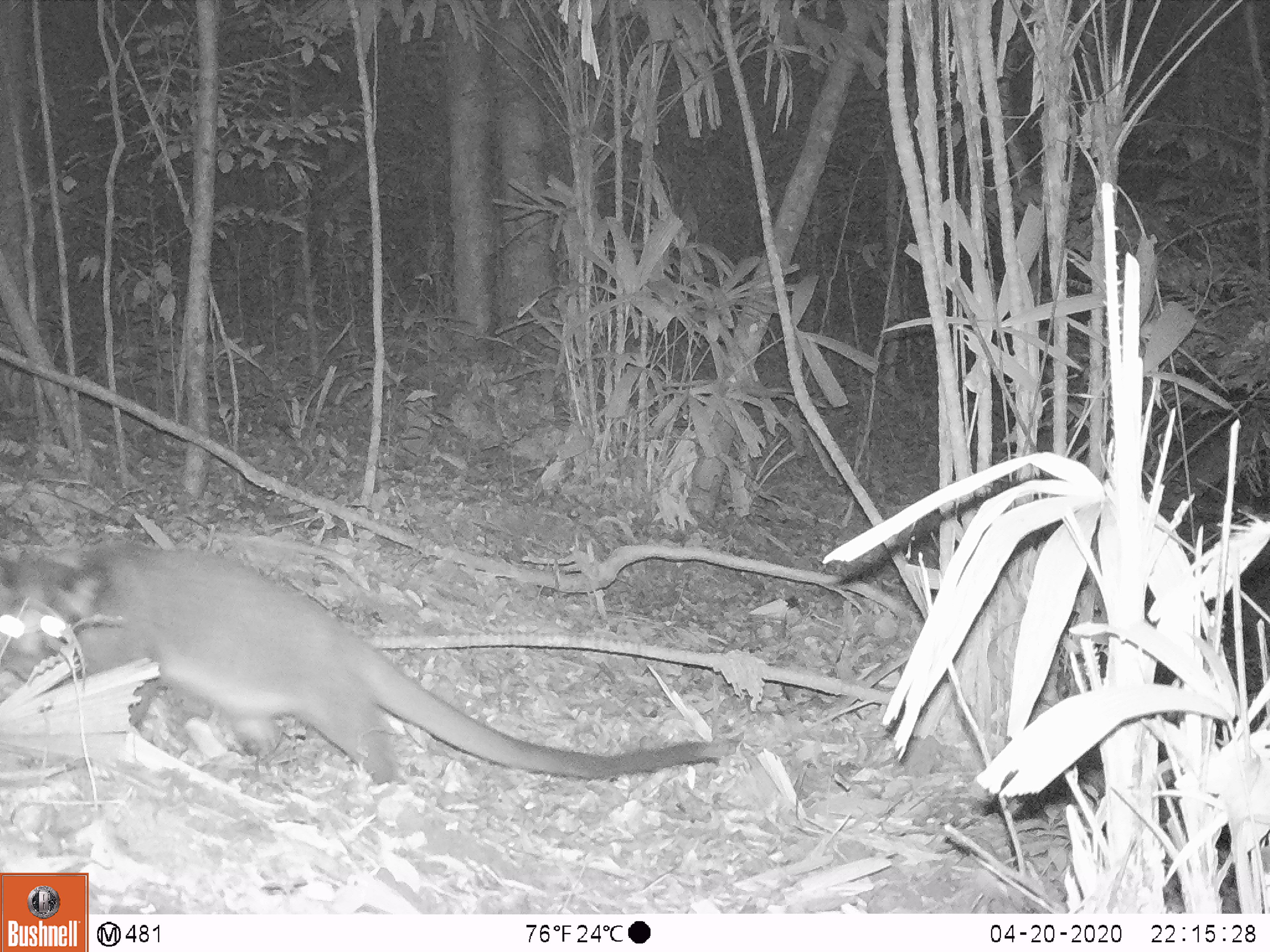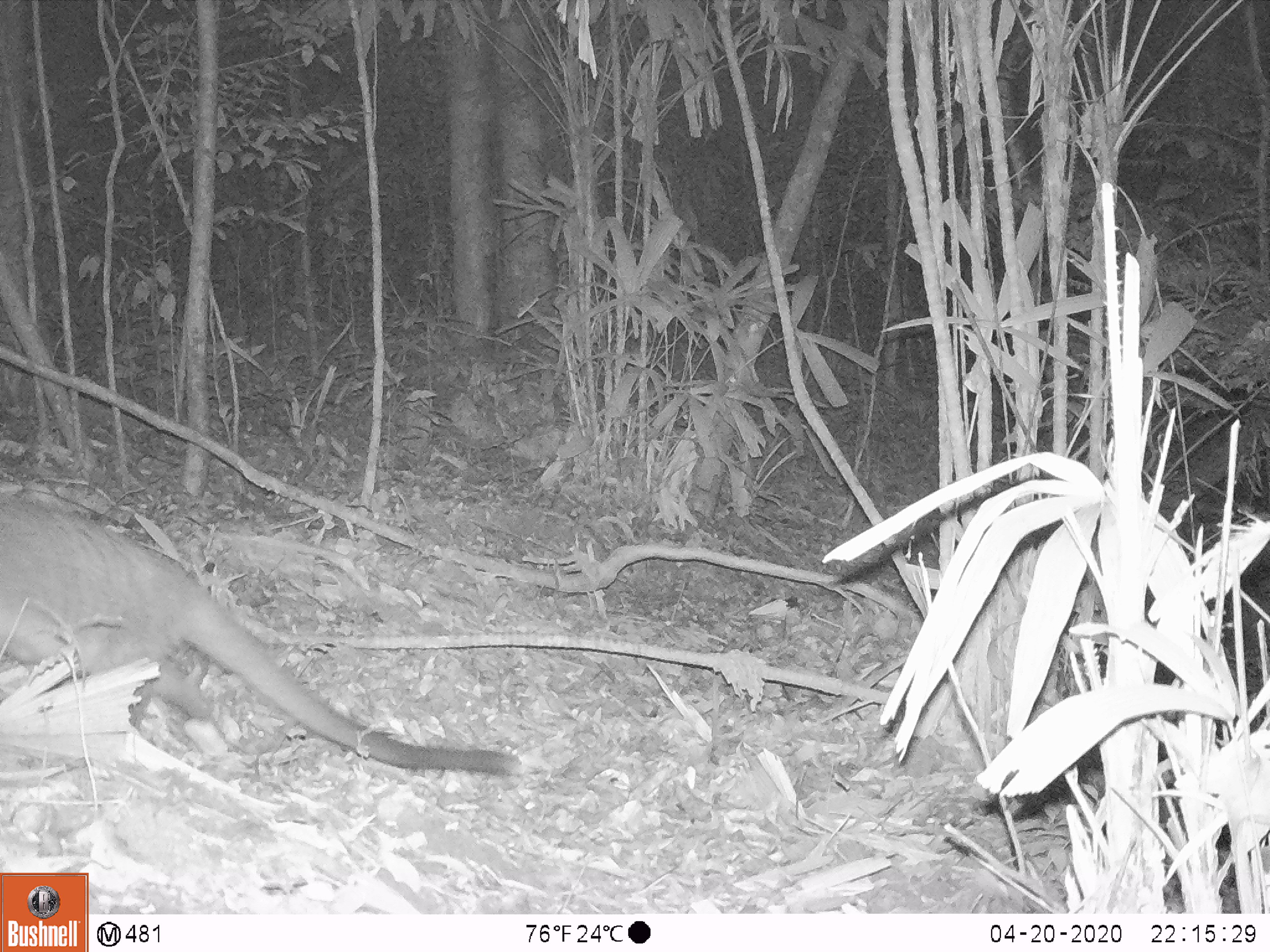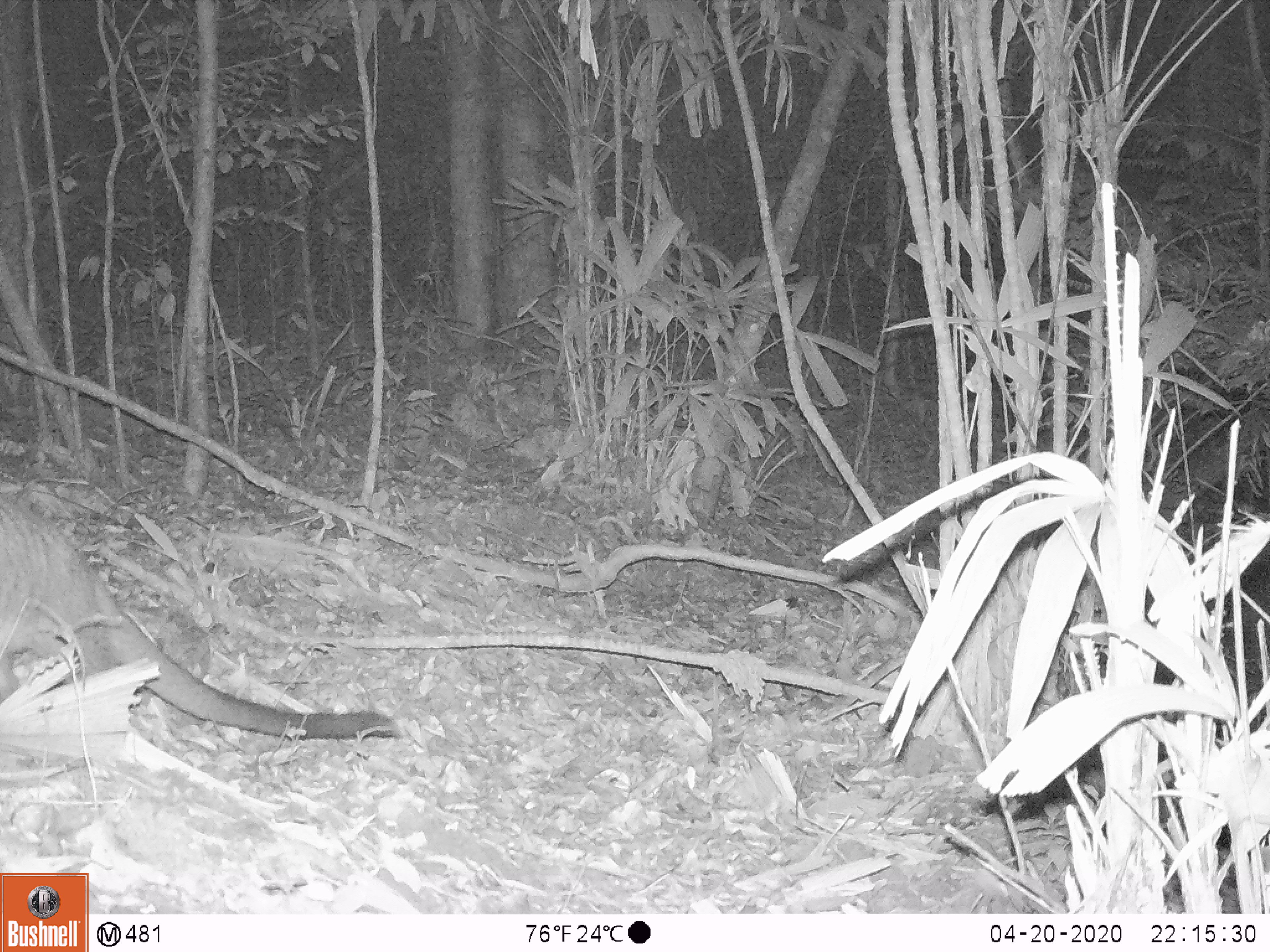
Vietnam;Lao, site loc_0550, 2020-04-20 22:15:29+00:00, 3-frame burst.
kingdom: Animalia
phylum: Chordata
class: Mammalia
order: Carnivora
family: Viverridae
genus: Paguma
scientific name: Paguma larvata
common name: masked palm civet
Masked palm civet (Paguma larvata). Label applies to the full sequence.